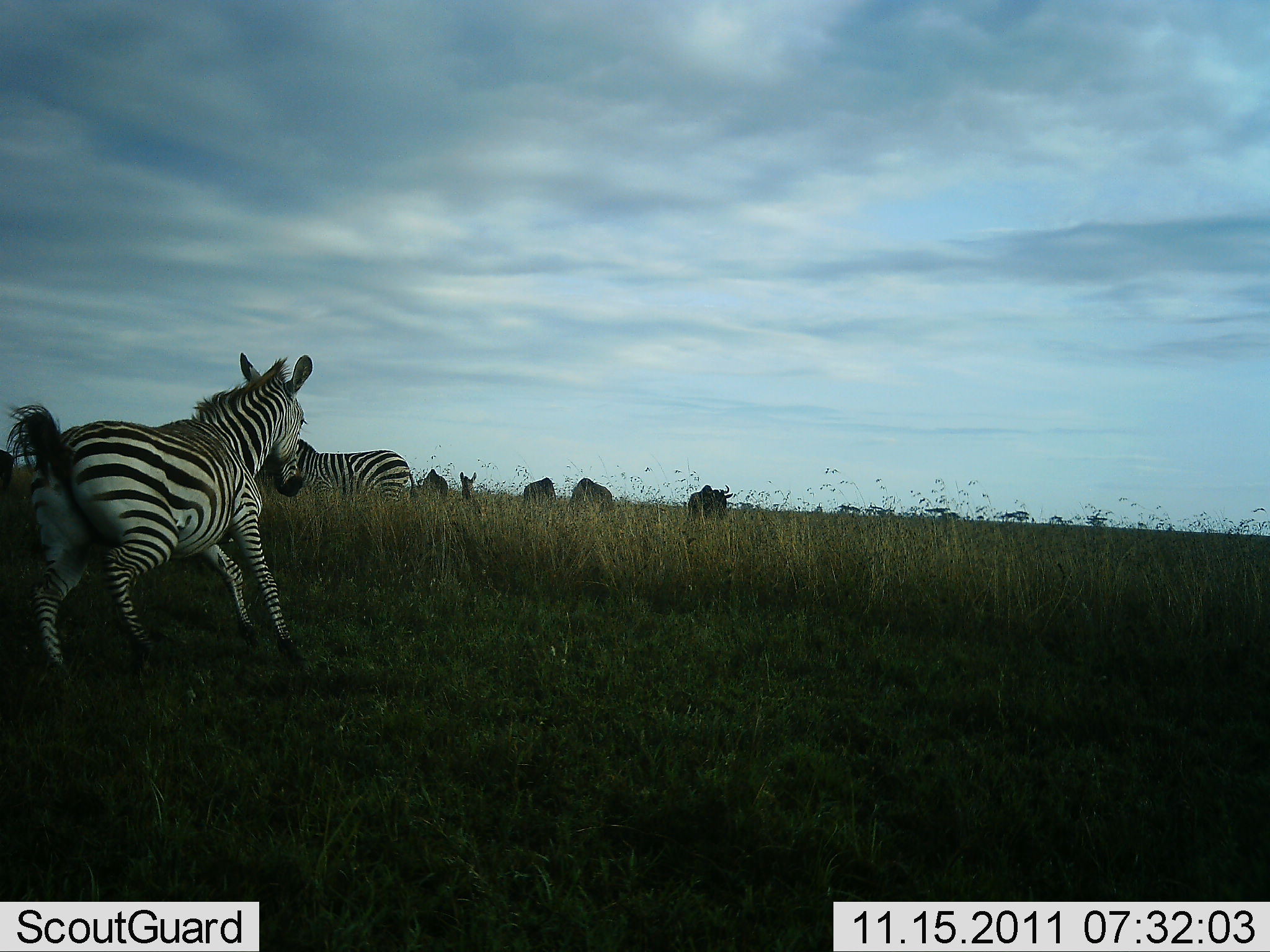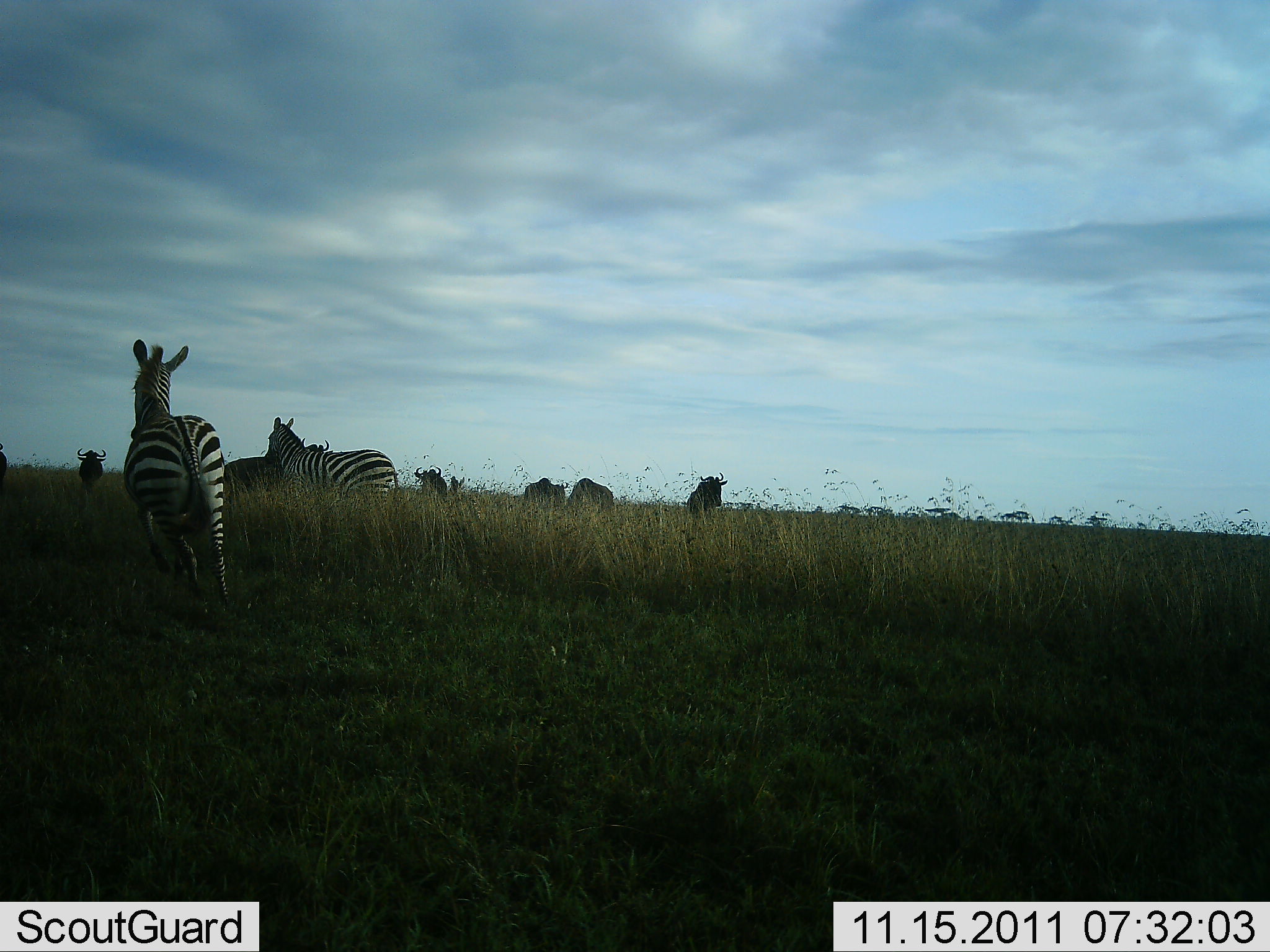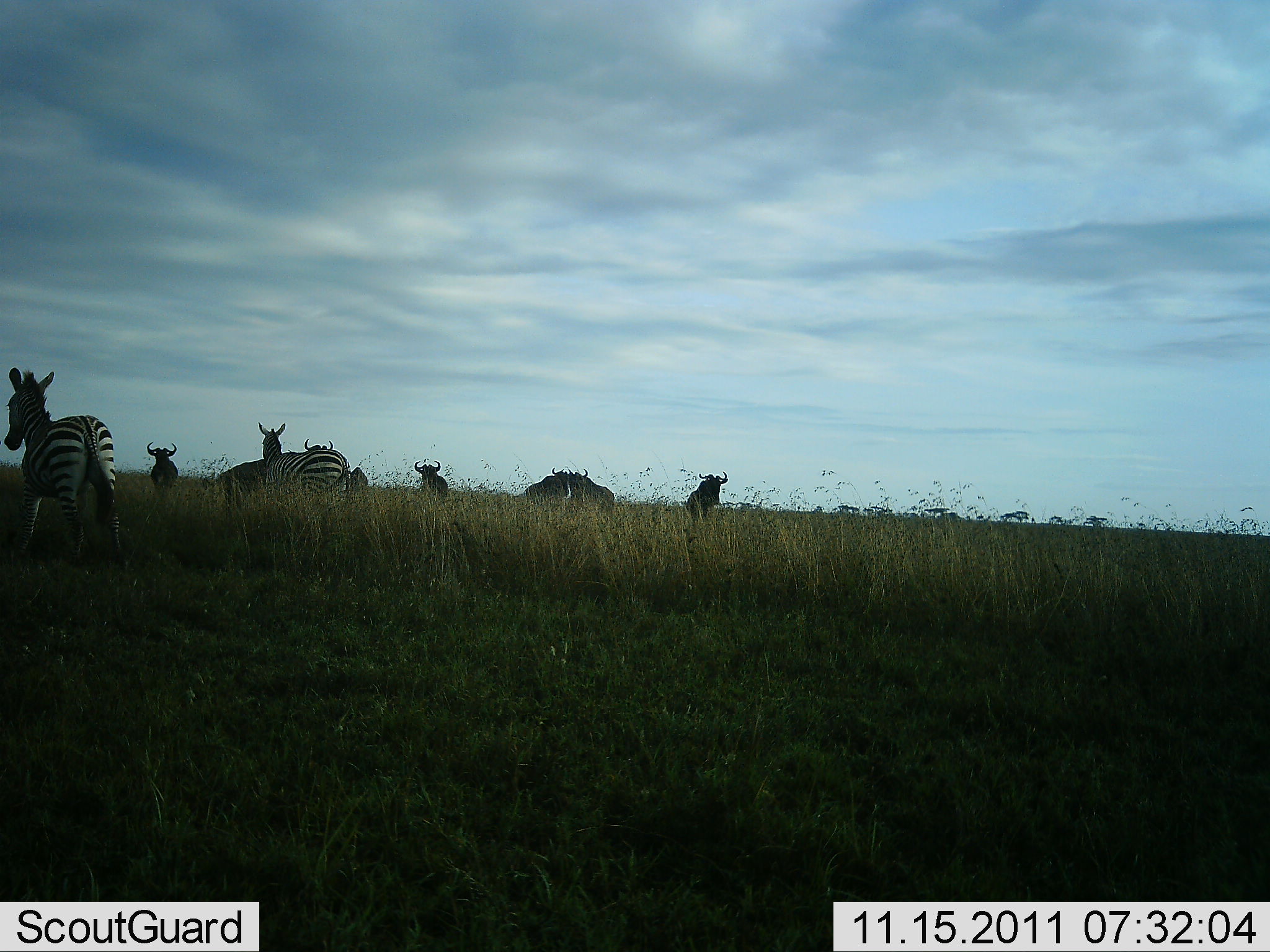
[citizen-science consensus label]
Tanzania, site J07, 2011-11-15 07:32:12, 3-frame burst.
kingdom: Animalia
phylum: Chordata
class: Mammalia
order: Artiodactyla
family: Bovidae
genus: Connochaetes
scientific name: Connochaetes taurinus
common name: blue wildebeest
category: wildebeest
Wildebeest (blue wildebeest) (Connochaetes taurinus), count 6. Behavior (volunteer vote fractions): standing 71%, resting 0%, moving 29%, interacting 0%. Young present (vote fraction): 0%. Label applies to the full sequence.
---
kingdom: Animalia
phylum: Chordata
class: Mammalia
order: Perissodactyla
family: Equidae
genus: Equus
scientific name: Equus quagga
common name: plains zebra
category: zebra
Zebra (plains zebra) (Equus quagga), count 2. Behavior (volunteer vote fractions): standing 29%, resting 0%, moving 88%, interacting 0%. Young present (vote fraction): 0%. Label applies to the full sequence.